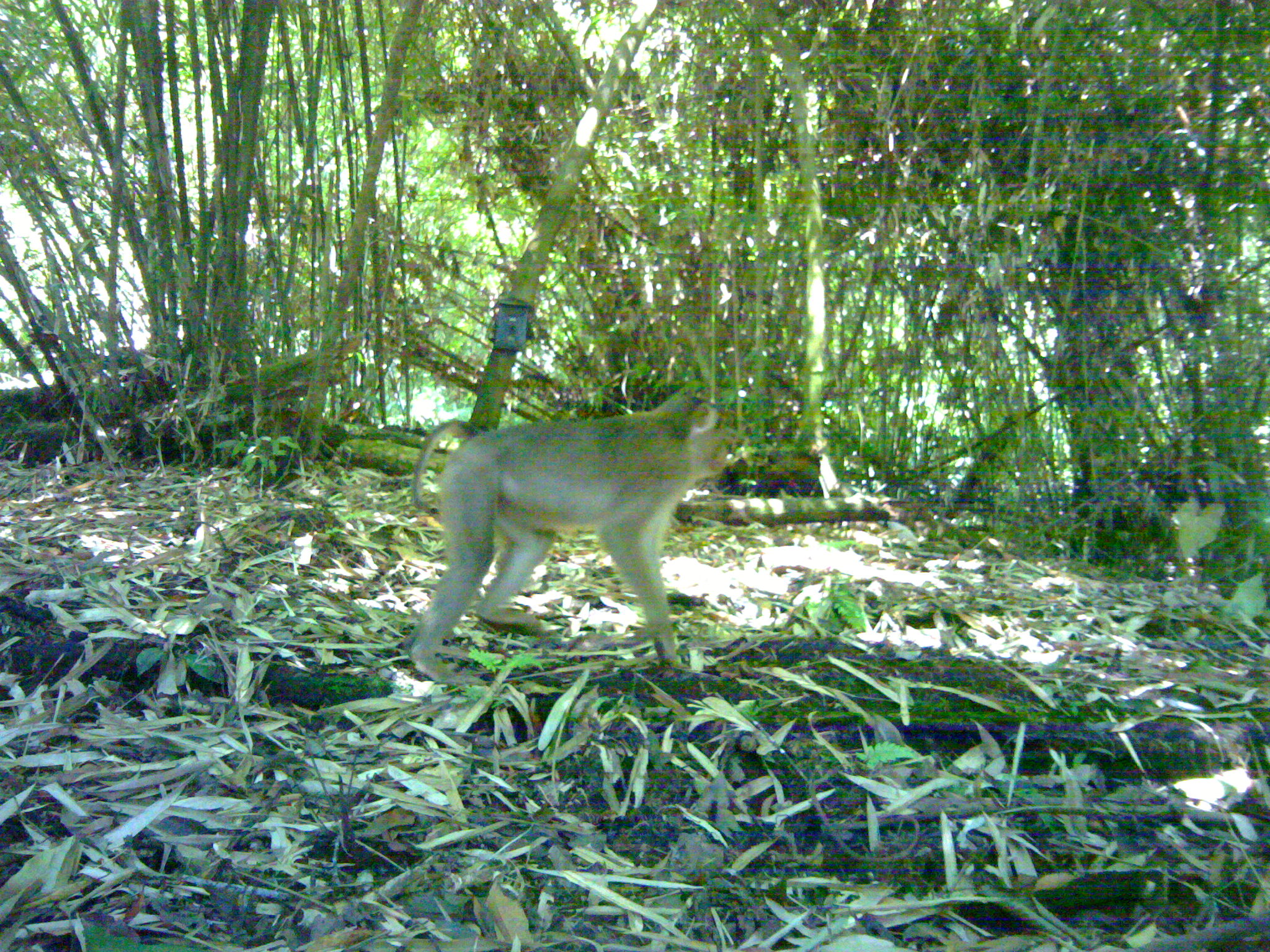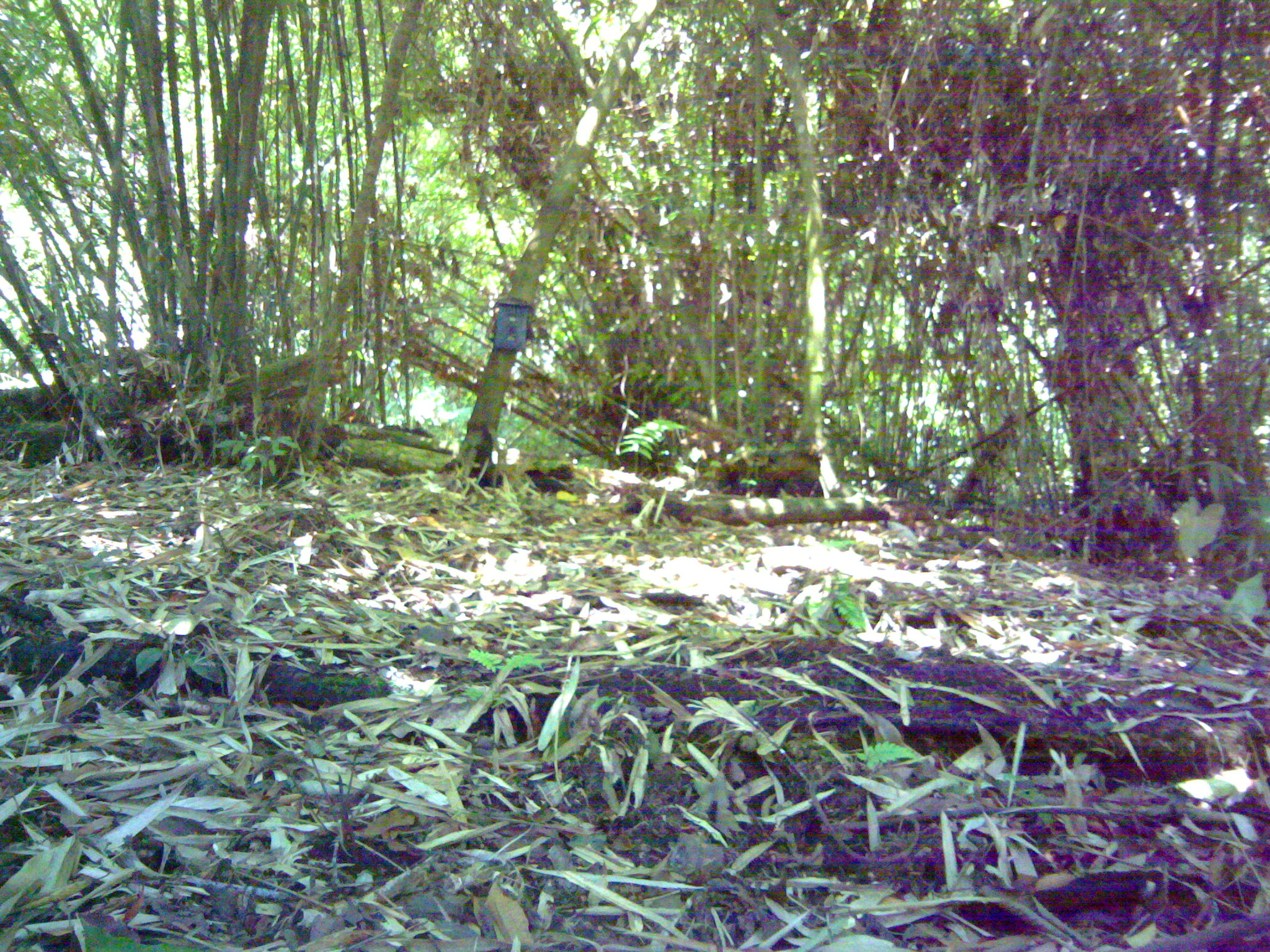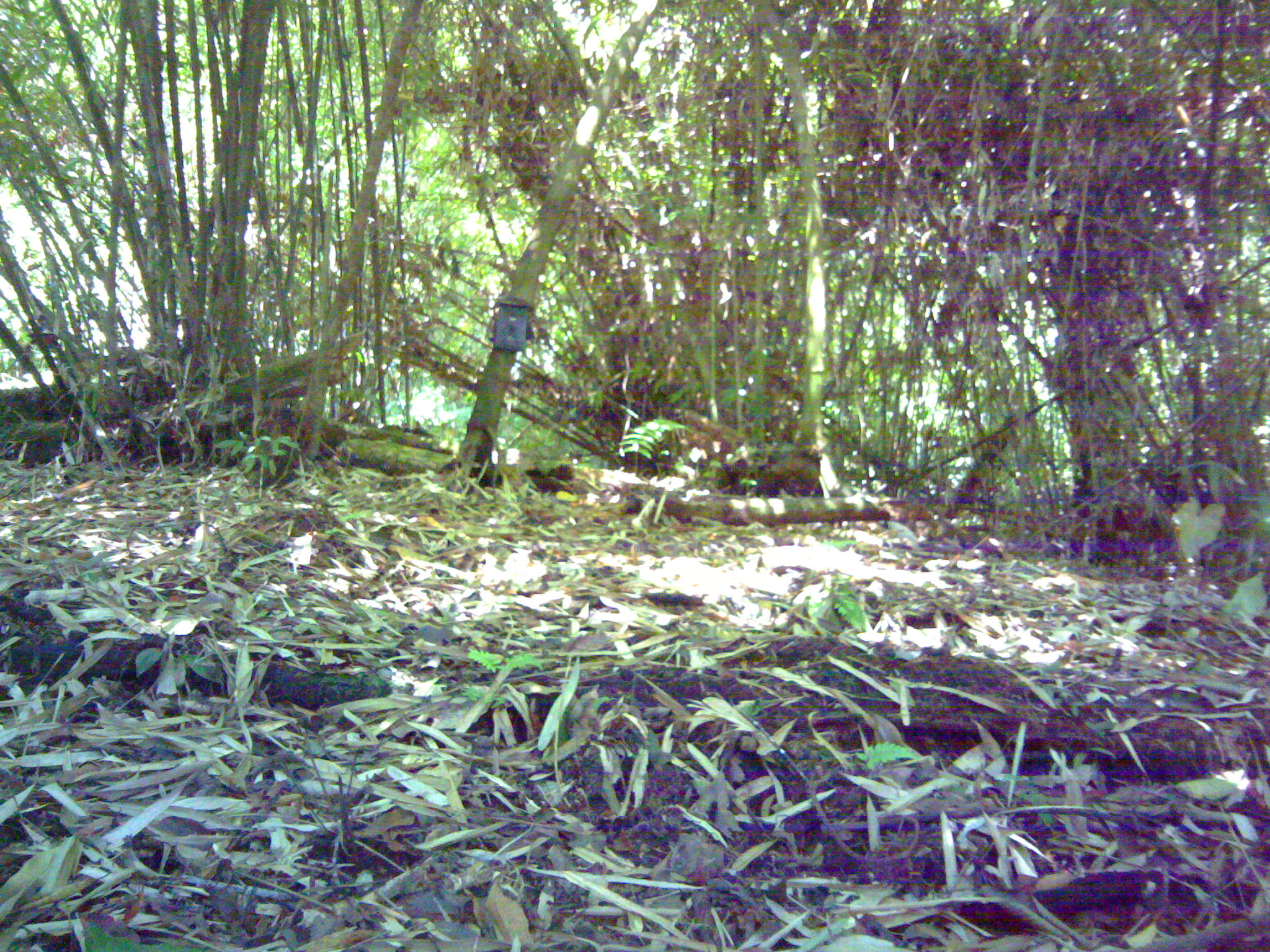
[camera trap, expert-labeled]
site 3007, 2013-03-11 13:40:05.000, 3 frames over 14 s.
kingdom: Animalia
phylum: Chordata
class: Mammalia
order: Primates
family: Cercopithecidae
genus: Macaca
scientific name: Macaca nemestrina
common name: southern pig-tailed macaque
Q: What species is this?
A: Macaca nemestrina (southern pig-tailed macaque).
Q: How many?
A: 1.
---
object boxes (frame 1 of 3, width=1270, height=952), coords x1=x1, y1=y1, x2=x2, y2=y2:
macaca nemestrina: x1=401, y1=388, x2=731, y2=685